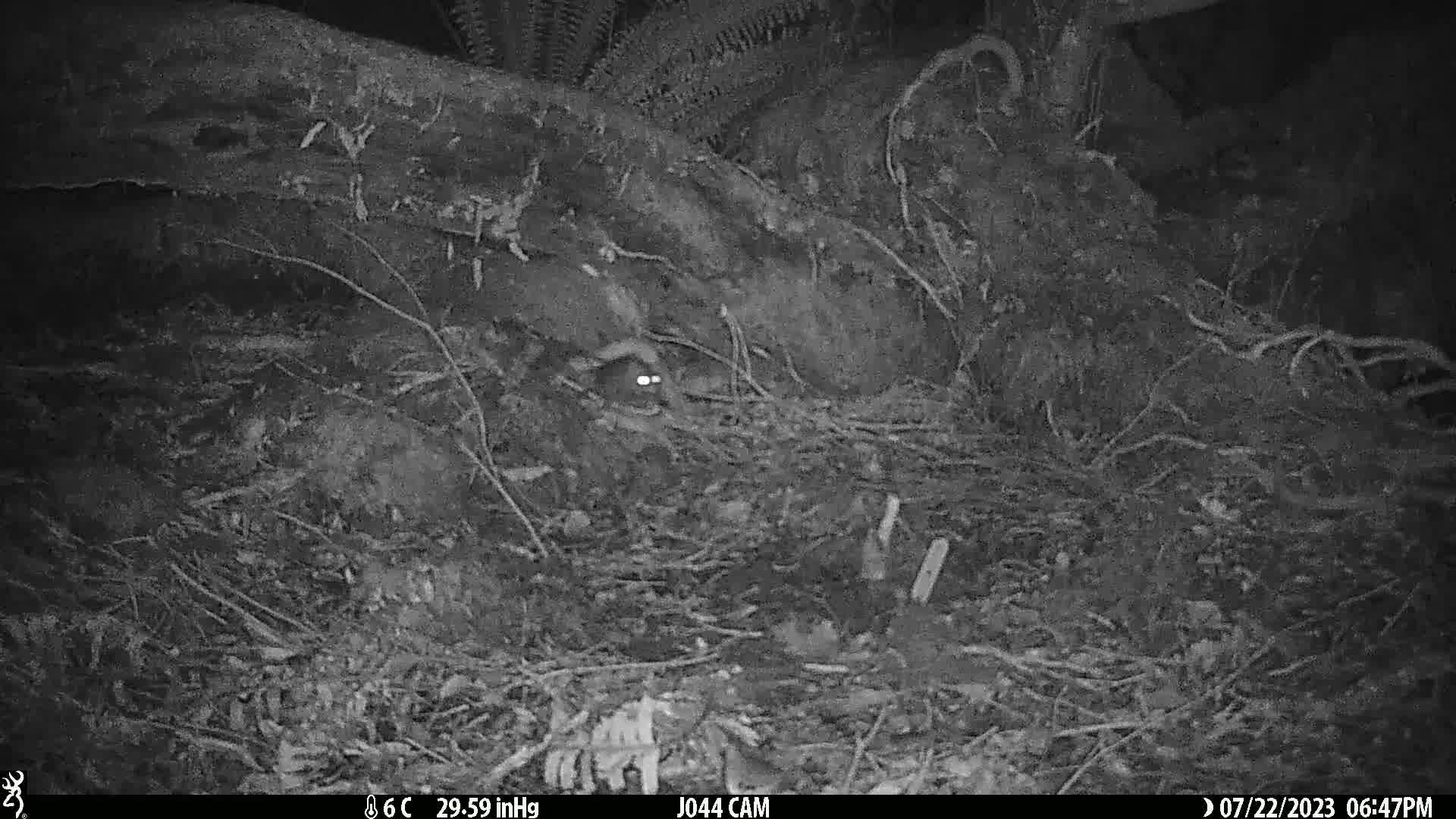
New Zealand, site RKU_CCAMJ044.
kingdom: Animalia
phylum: Chordata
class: Mammalia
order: Rodentia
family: Muridae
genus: Rattus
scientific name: Rattus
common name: rat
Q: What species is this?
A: Rat (Rattus).